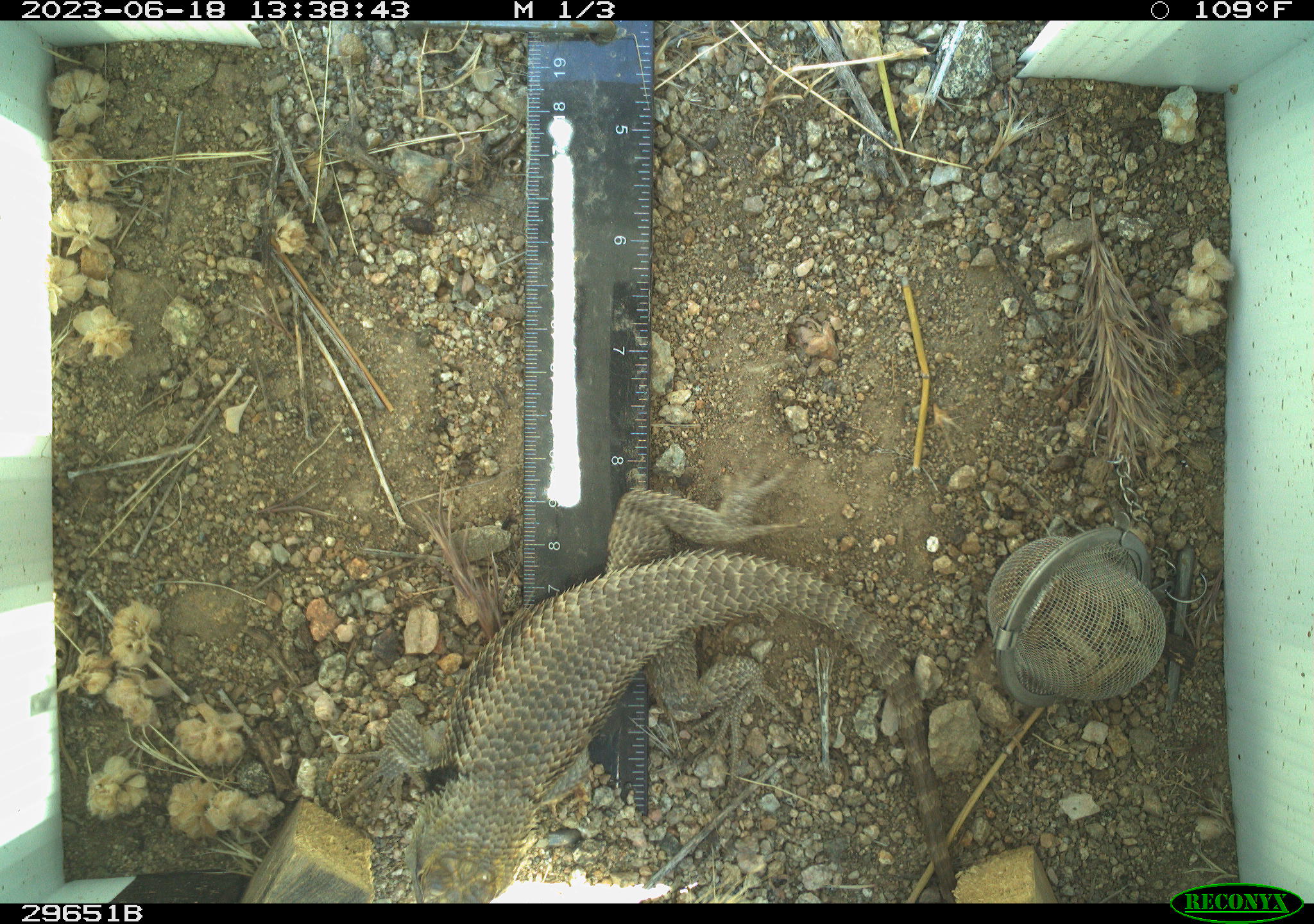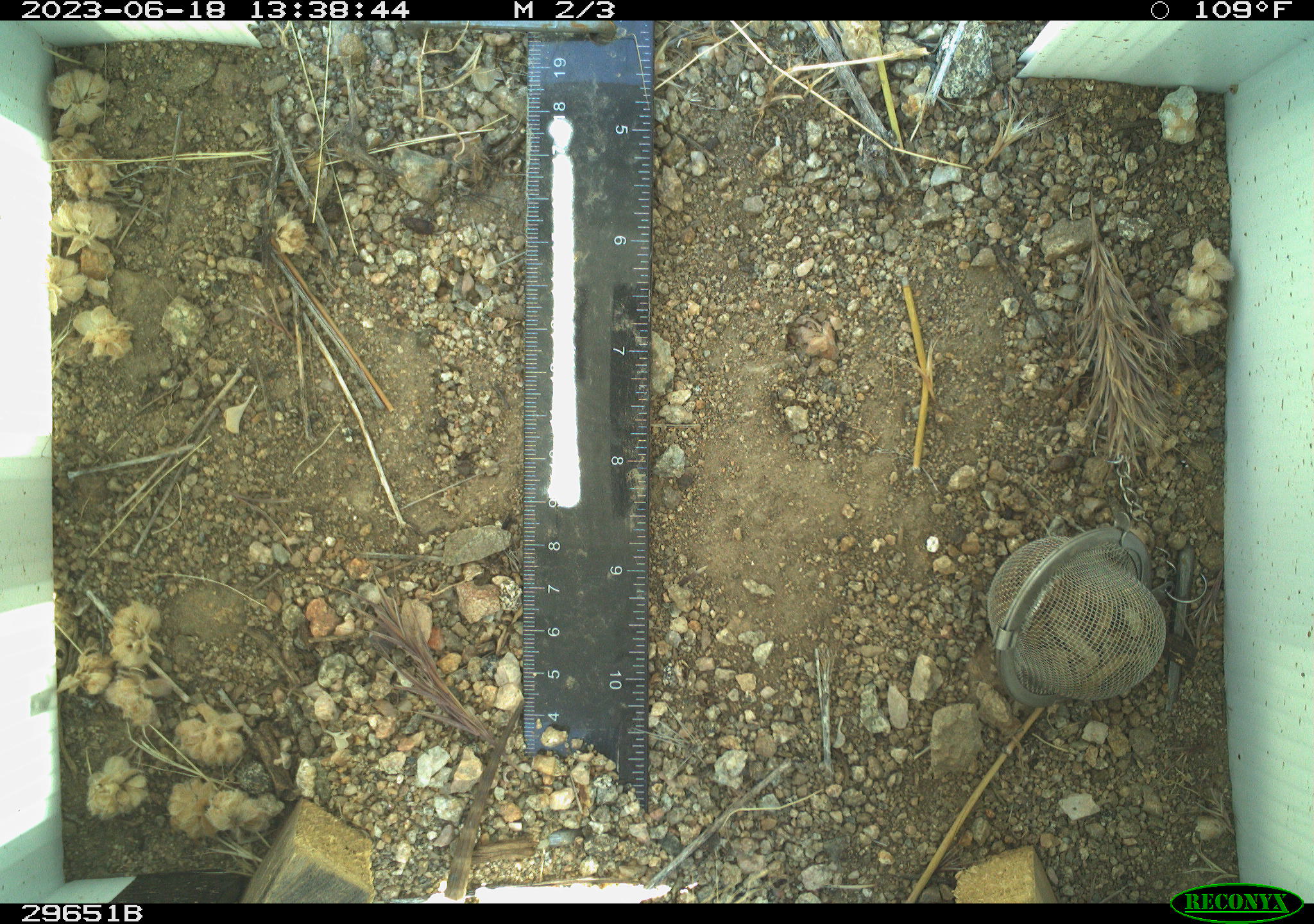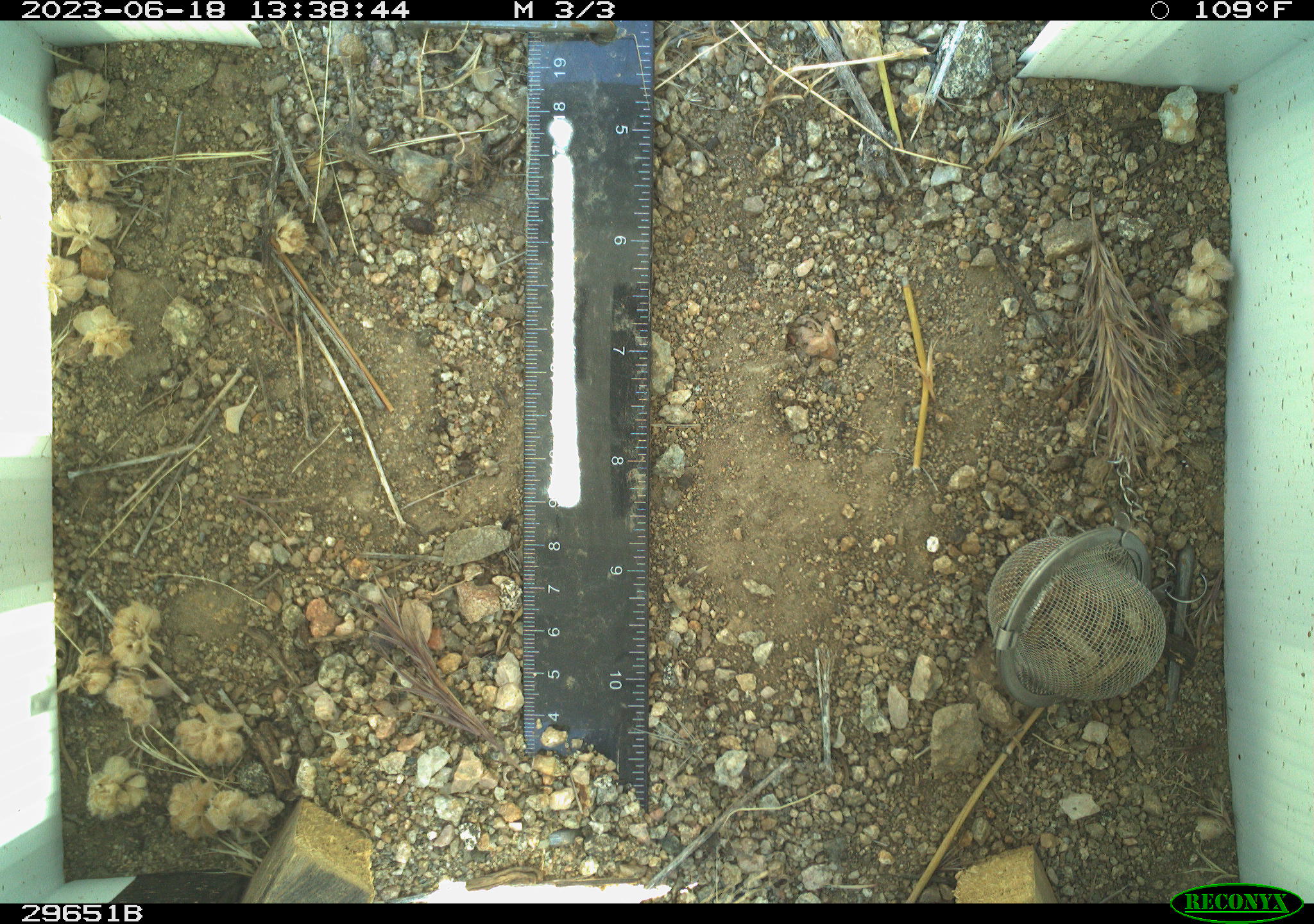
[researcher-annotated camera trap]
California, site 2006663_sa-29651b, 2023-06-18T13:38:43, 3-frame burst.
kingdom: Animalia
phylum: Chordata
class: Reptilia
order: Squamata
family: Phrynosomatidae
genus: Sceloporus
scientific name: Sceloporus uniformis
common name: yellow-backed spiny lizard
Yellow-backed spiny lizard (Sceloporus uniformis).